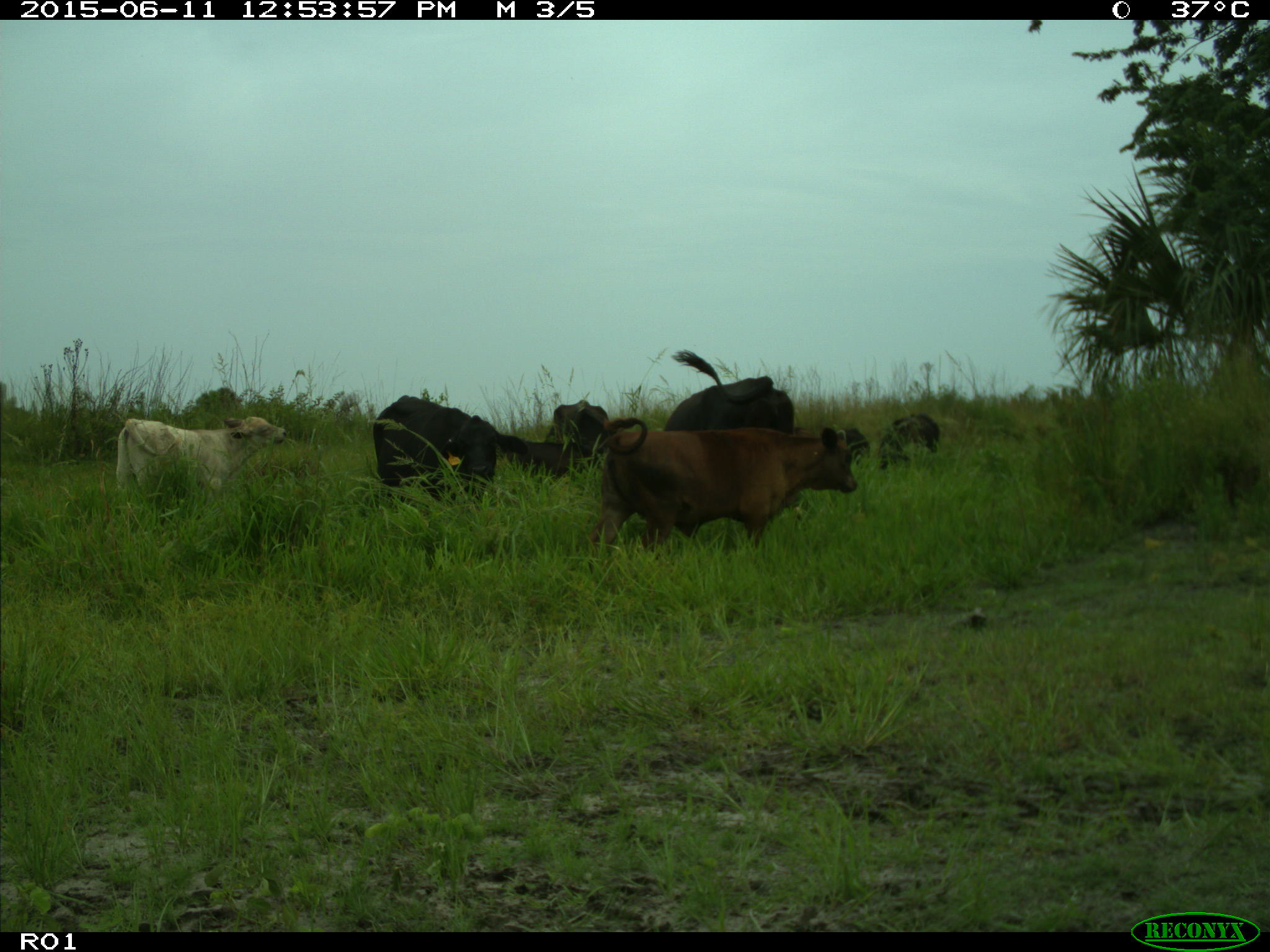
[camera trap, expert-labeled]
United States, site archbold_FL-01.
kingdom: Animalia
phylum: Chordata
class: Mammalia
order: Artiodactyla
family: Bovidae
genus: Bos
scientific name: Bos taurus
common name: domestic cow